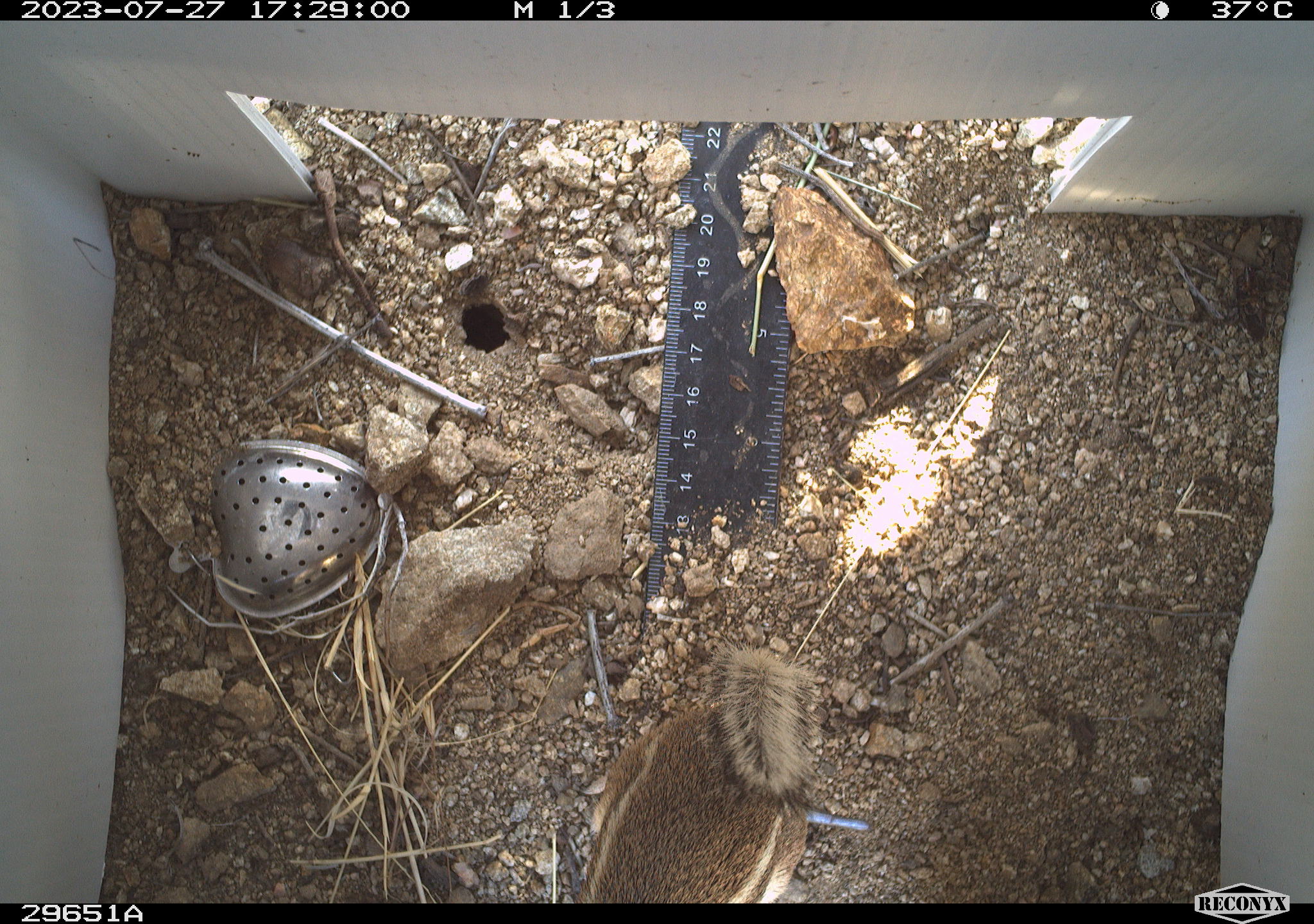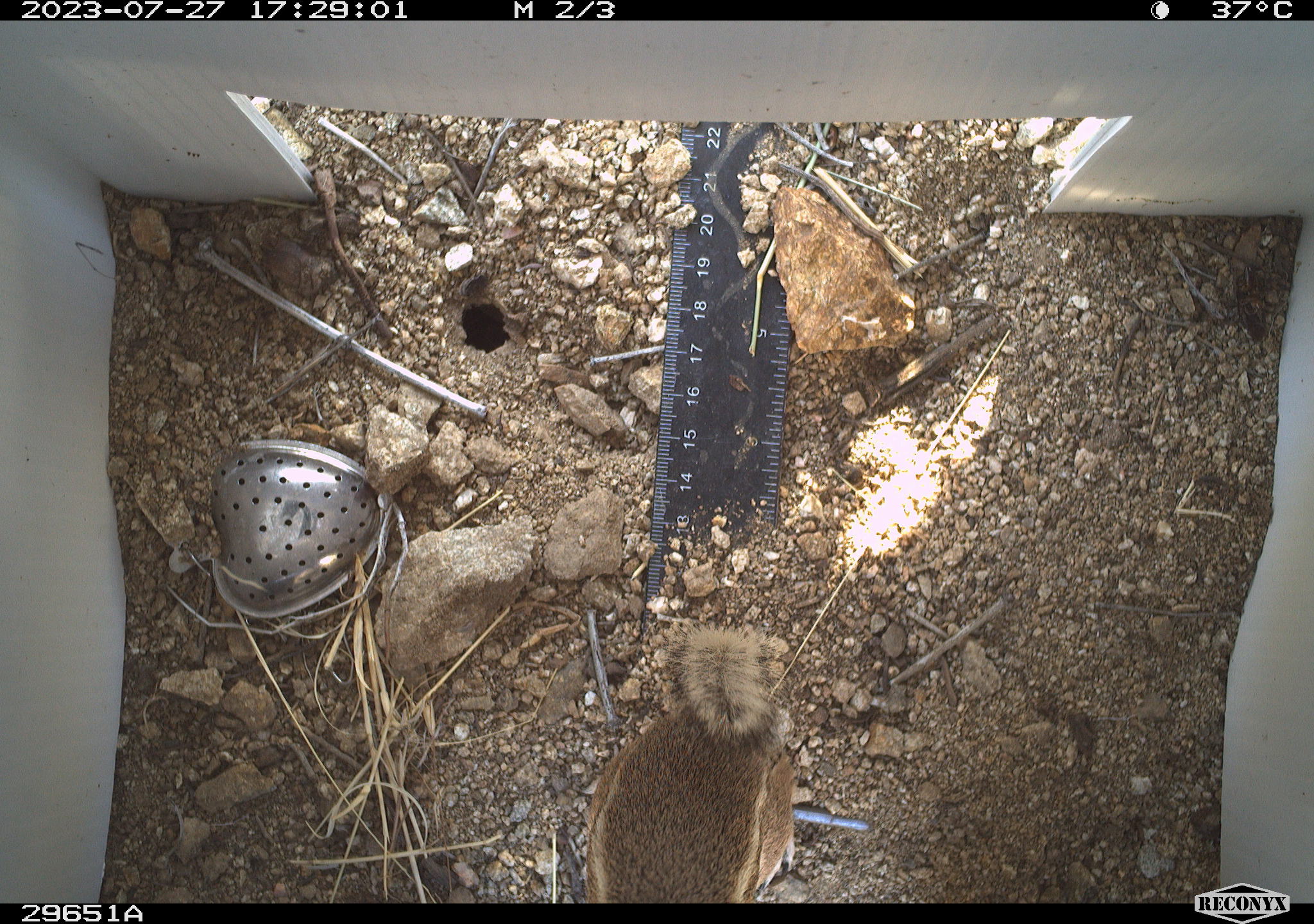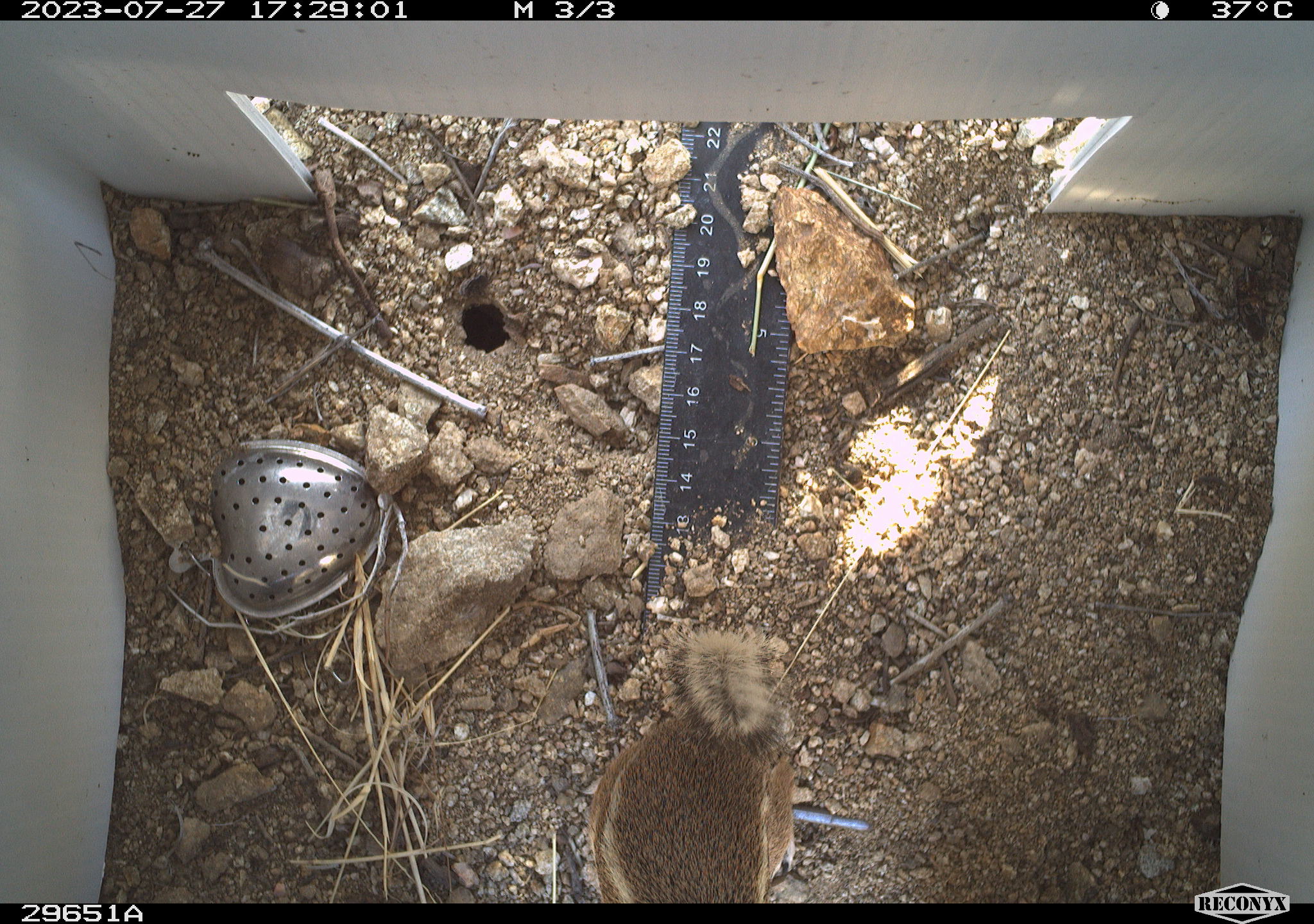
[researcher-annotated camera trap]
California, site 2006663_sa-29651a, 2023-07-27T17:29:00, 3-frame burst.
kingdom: Animalia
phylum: Chordata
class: Mammalia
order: Rodentia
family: Sciuridae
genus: Ammospermophilus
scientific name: Ammospermophilus leucurus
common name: white-tailed antelope squirrel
White-tailed antelope squirrel (Ammospermophilus leucurus).